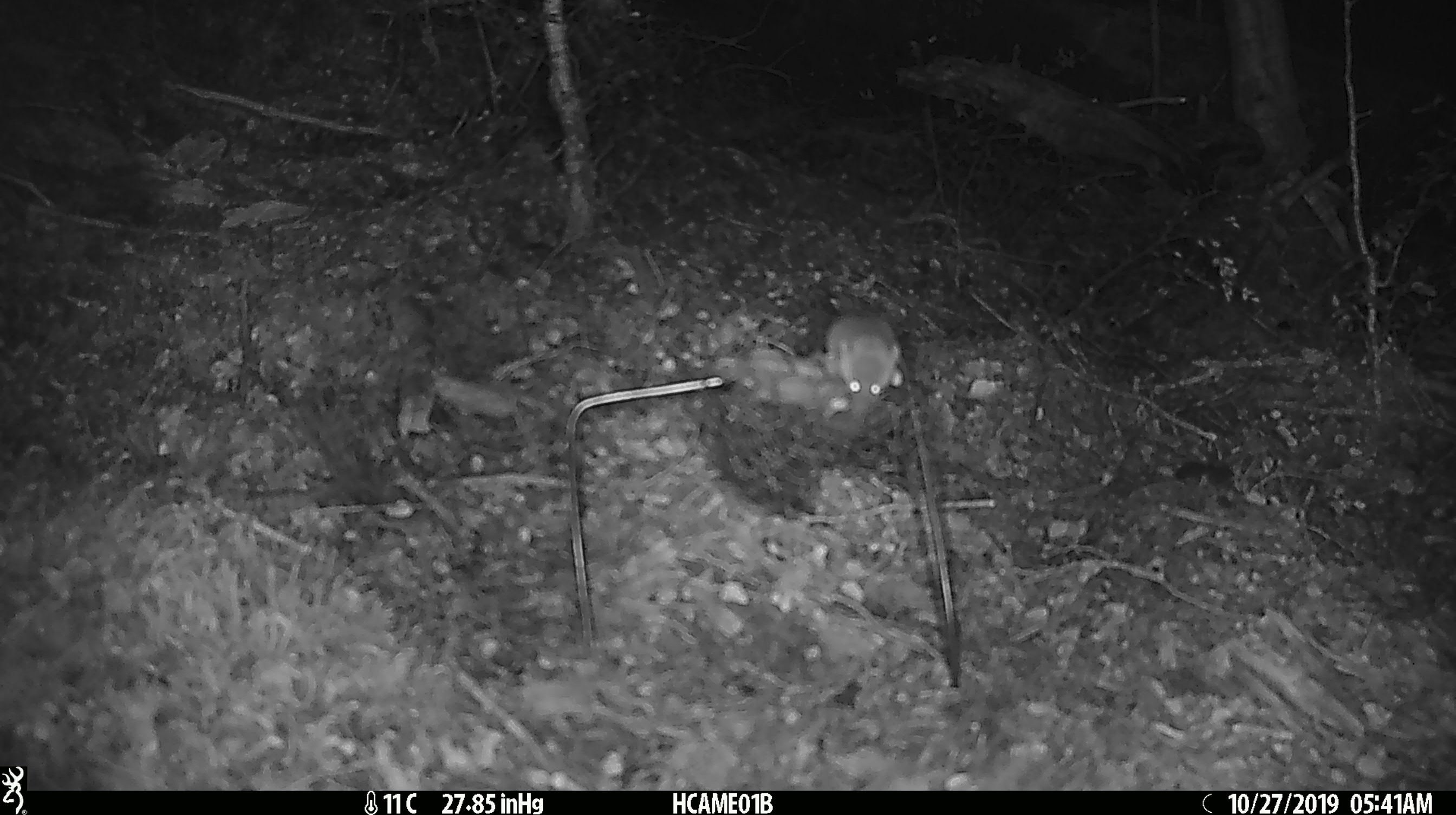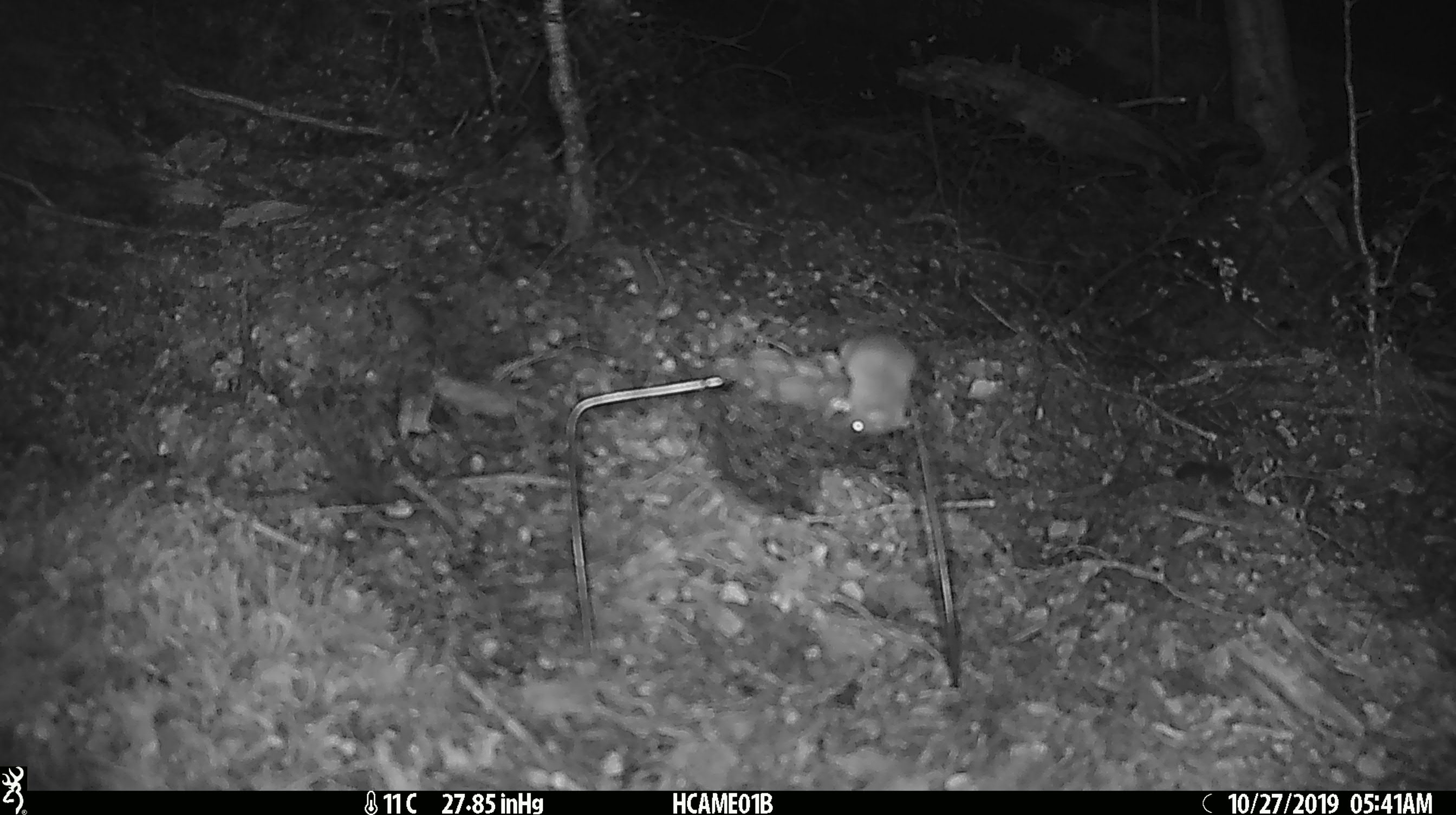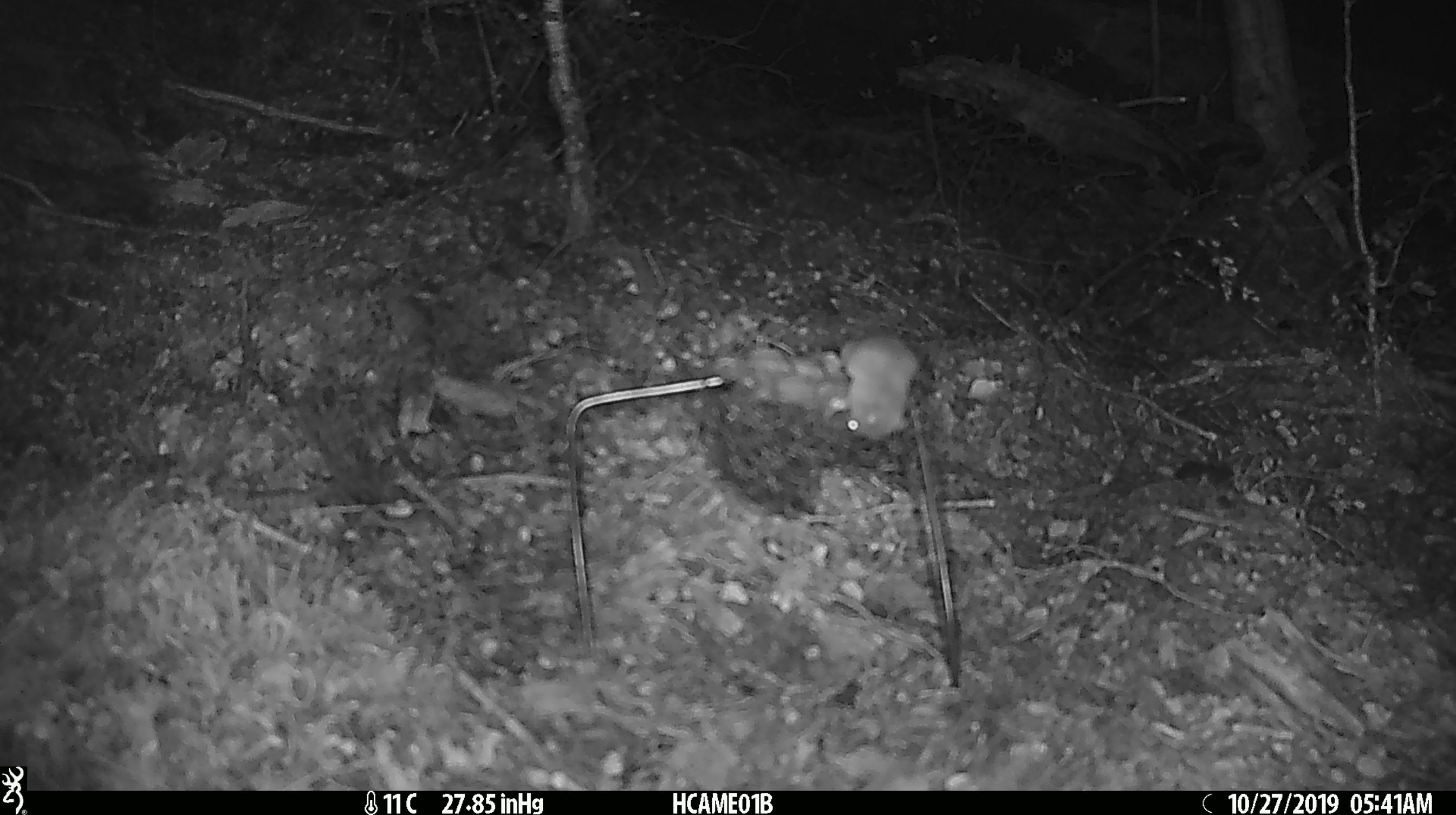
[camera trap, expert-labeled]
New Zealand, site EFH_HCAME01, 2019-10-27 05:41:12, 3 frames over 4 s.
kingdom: Animalia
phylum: Chordata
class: Mammalia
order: Rodentia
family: Muridae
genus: Mus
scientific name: Mus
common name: mouse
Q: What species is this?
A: Mouse (Mus).